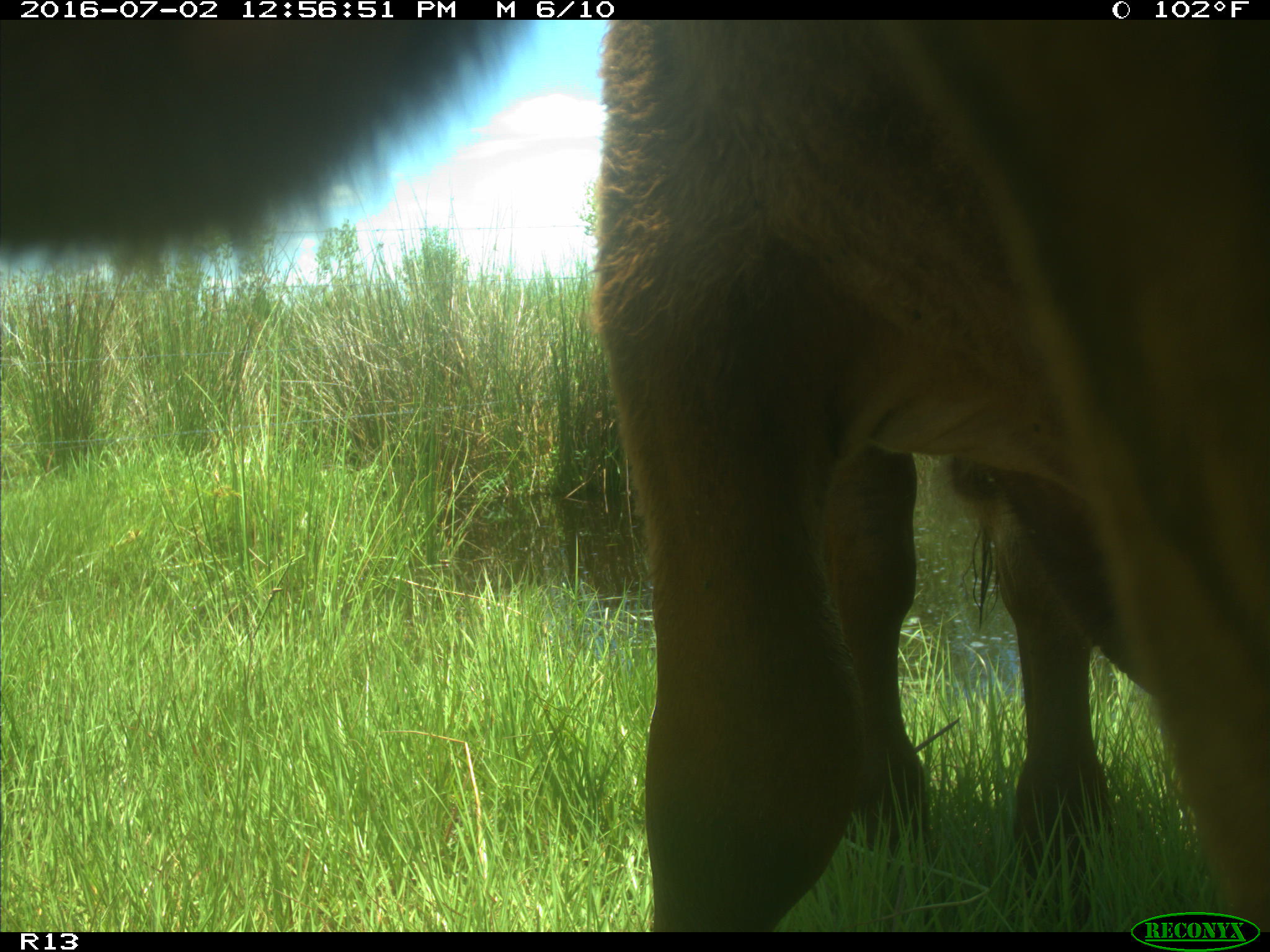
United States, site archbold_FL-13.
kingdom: Animalia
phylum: Chordata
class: Mammalia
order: Artiodactyla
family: Bovidae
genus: Bos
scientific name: Bos taurus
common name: domestic cow